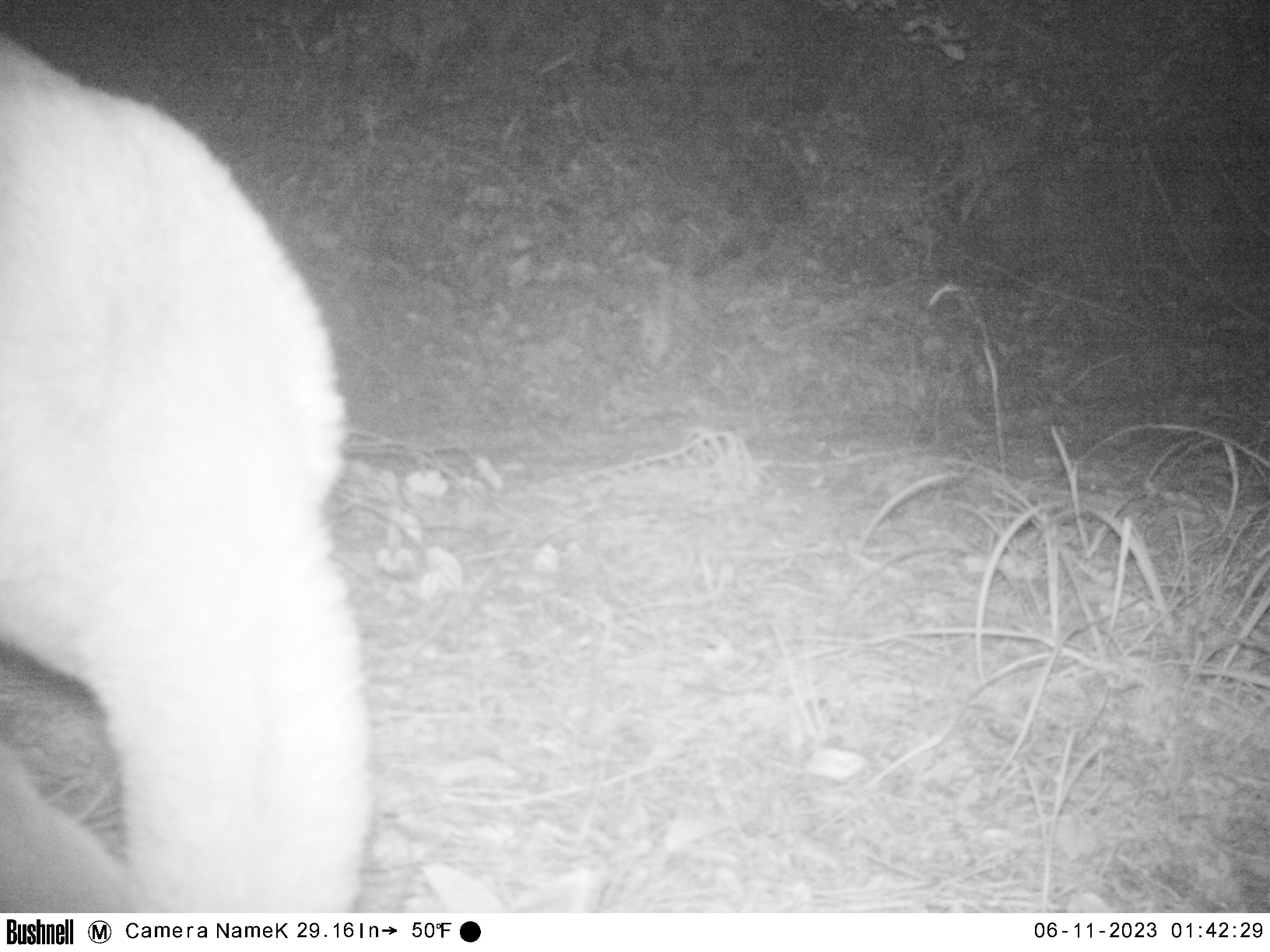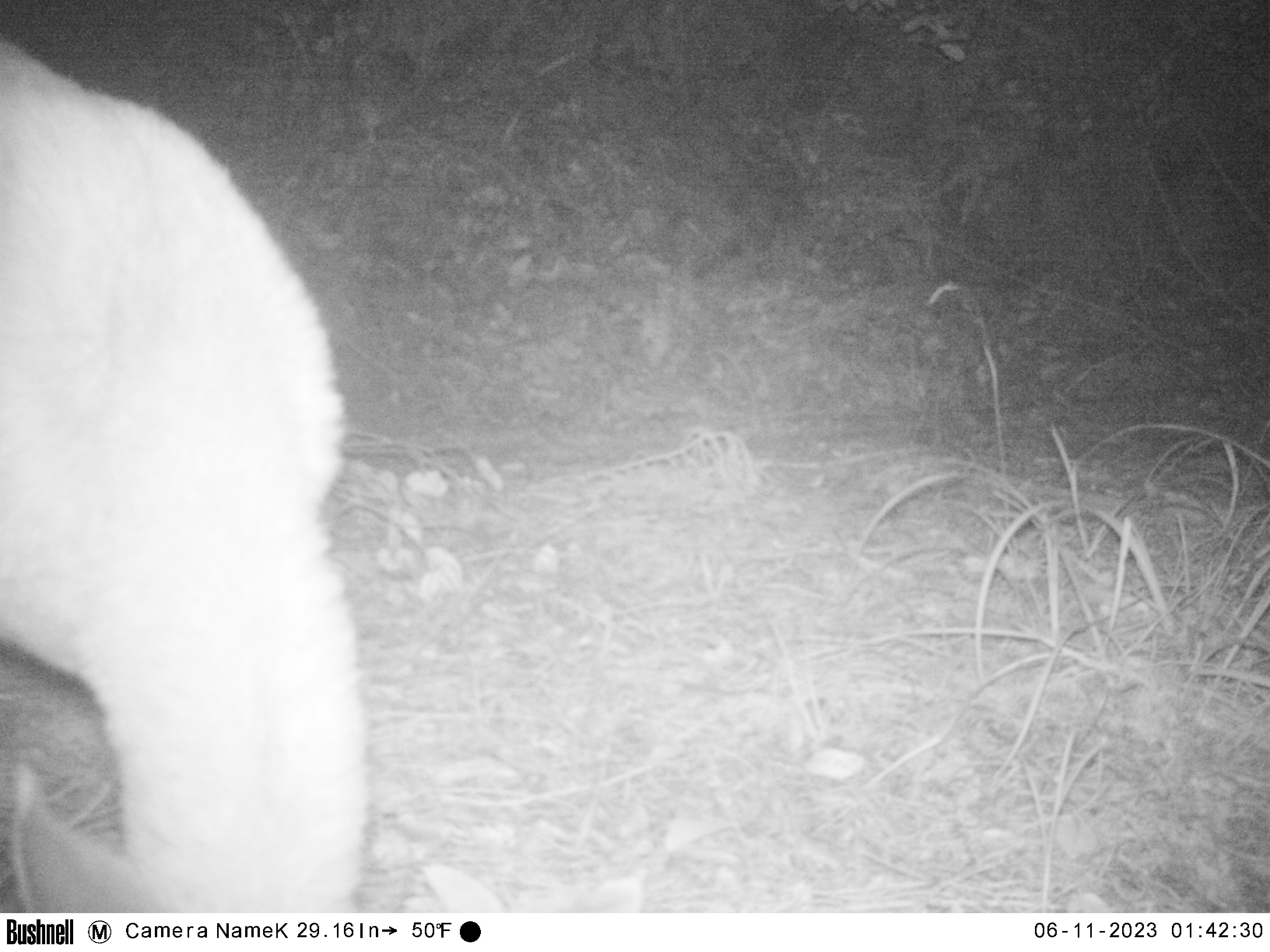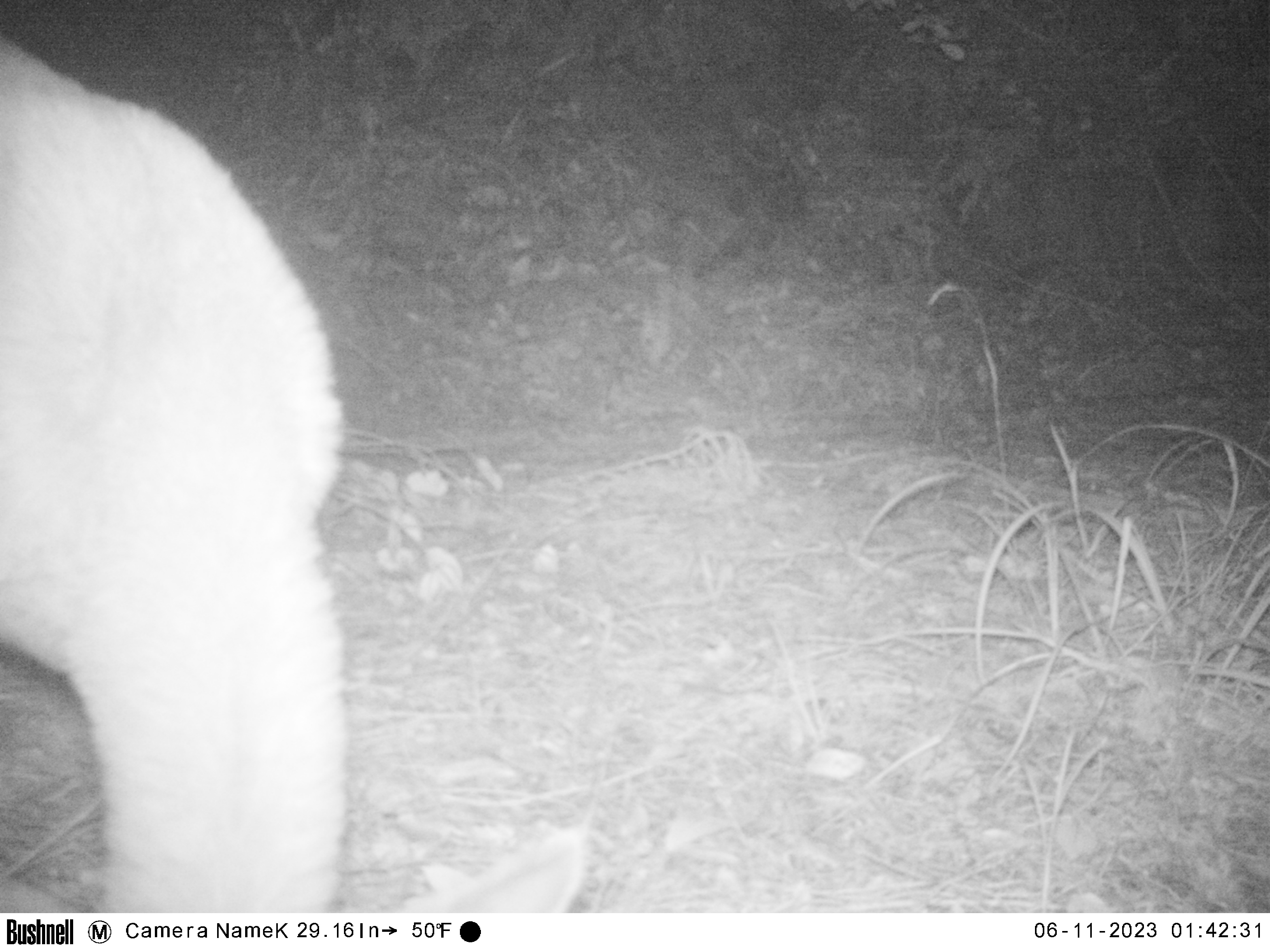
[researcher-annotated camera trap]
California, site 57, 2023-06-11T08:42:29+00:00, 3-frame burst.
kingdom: Animalia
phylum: Chordata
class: Mammalia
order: Artiodactyla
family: Cervidae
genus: Odocoileus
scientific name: Odocoileus hemionus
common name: mule deer